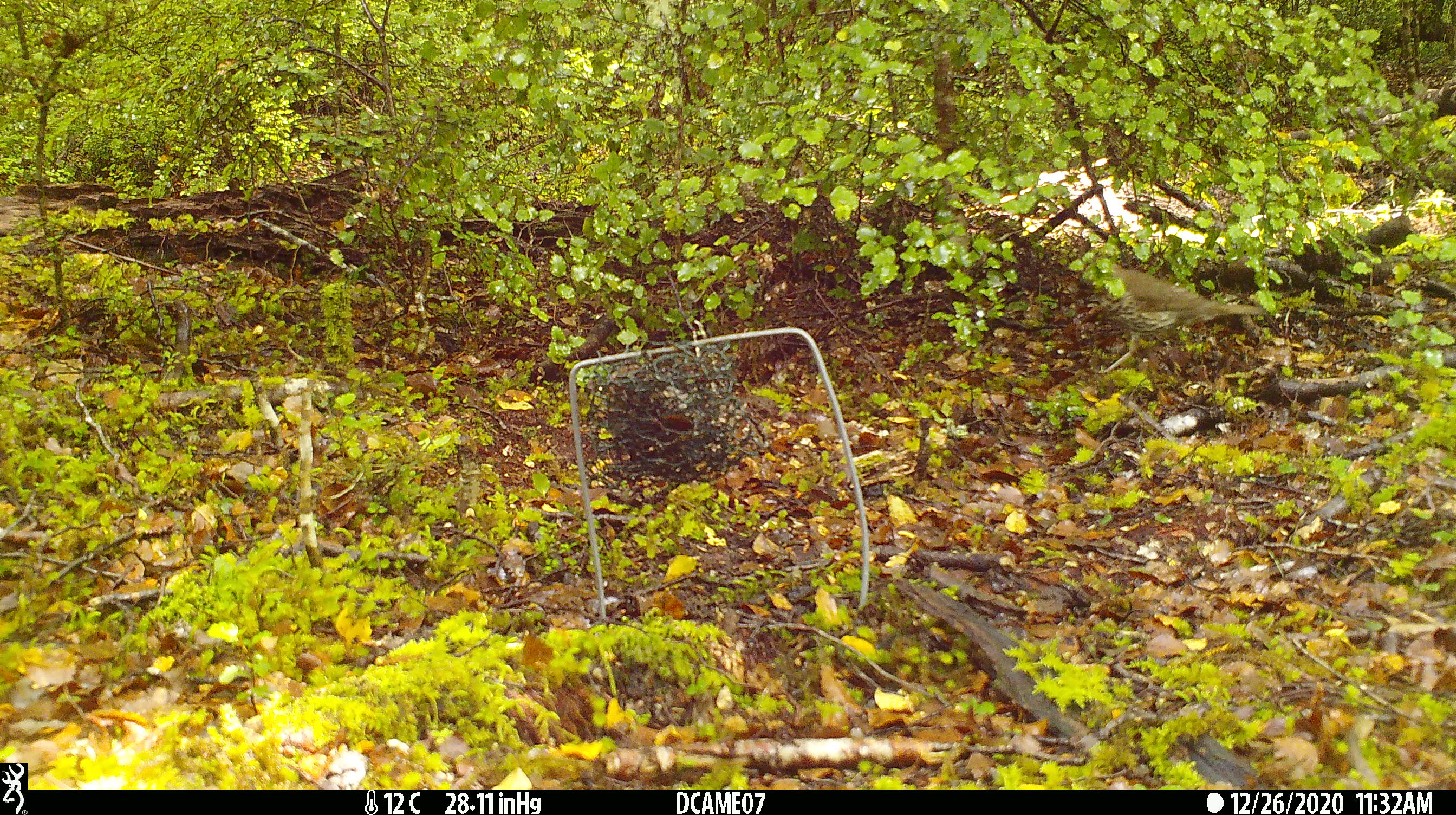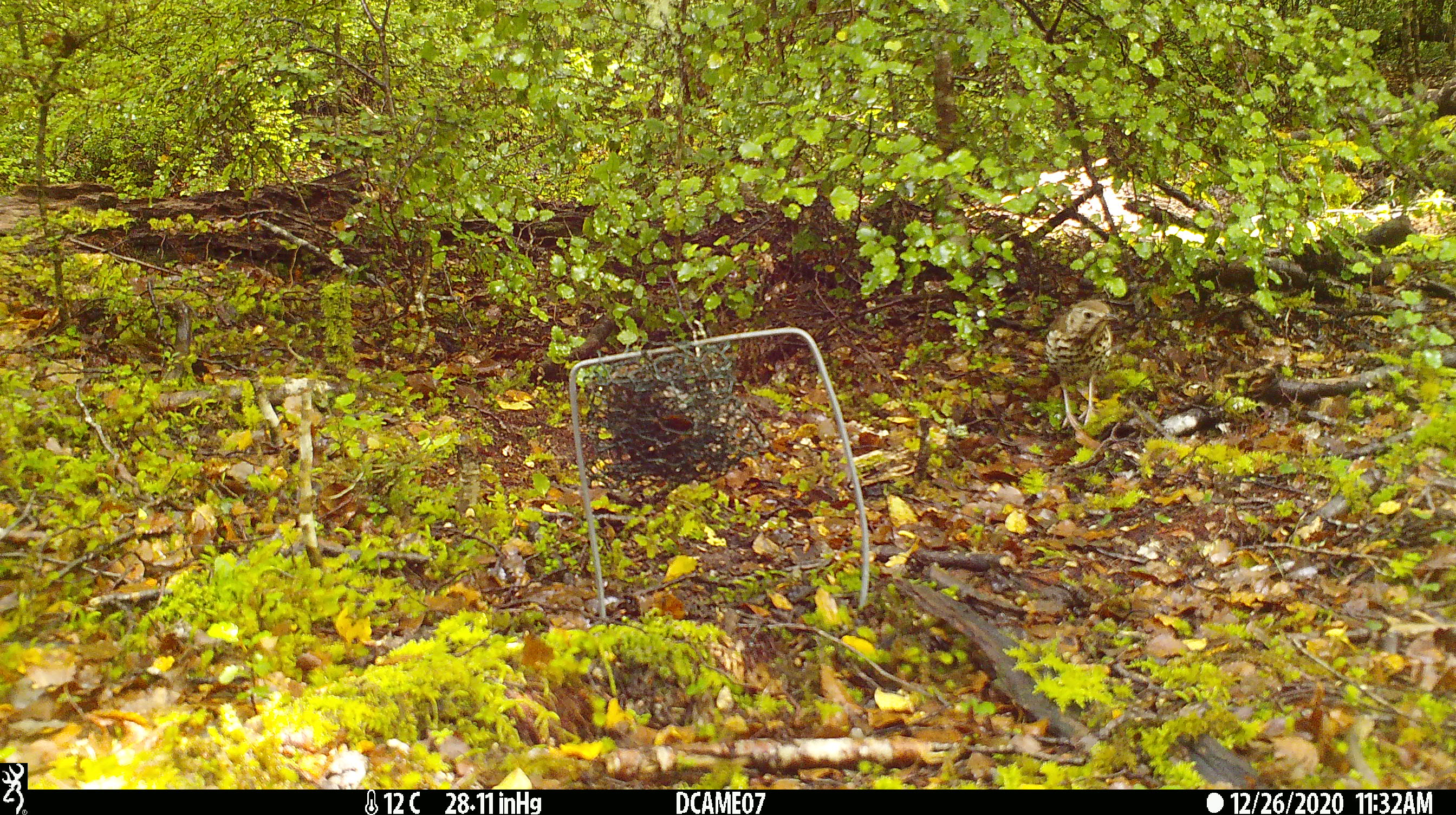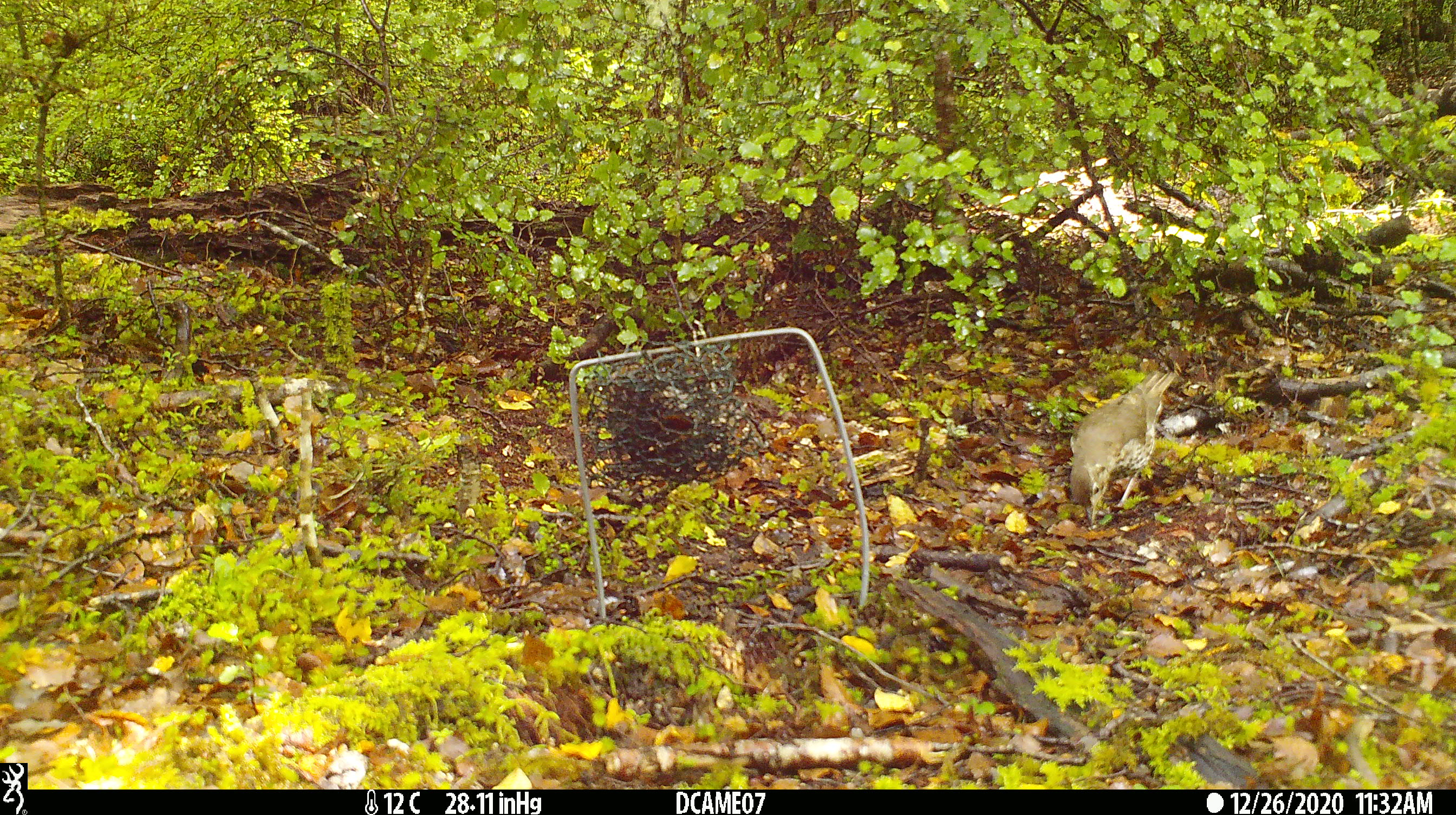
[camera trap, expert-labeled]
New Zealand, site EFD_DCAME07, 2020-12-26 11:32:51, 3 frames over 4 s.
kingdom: Animalia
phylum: Chordata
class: Aves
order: Passeriformes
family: Turdidae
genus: Turdus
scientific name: Turdus philomelos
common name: song thrush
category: thrush